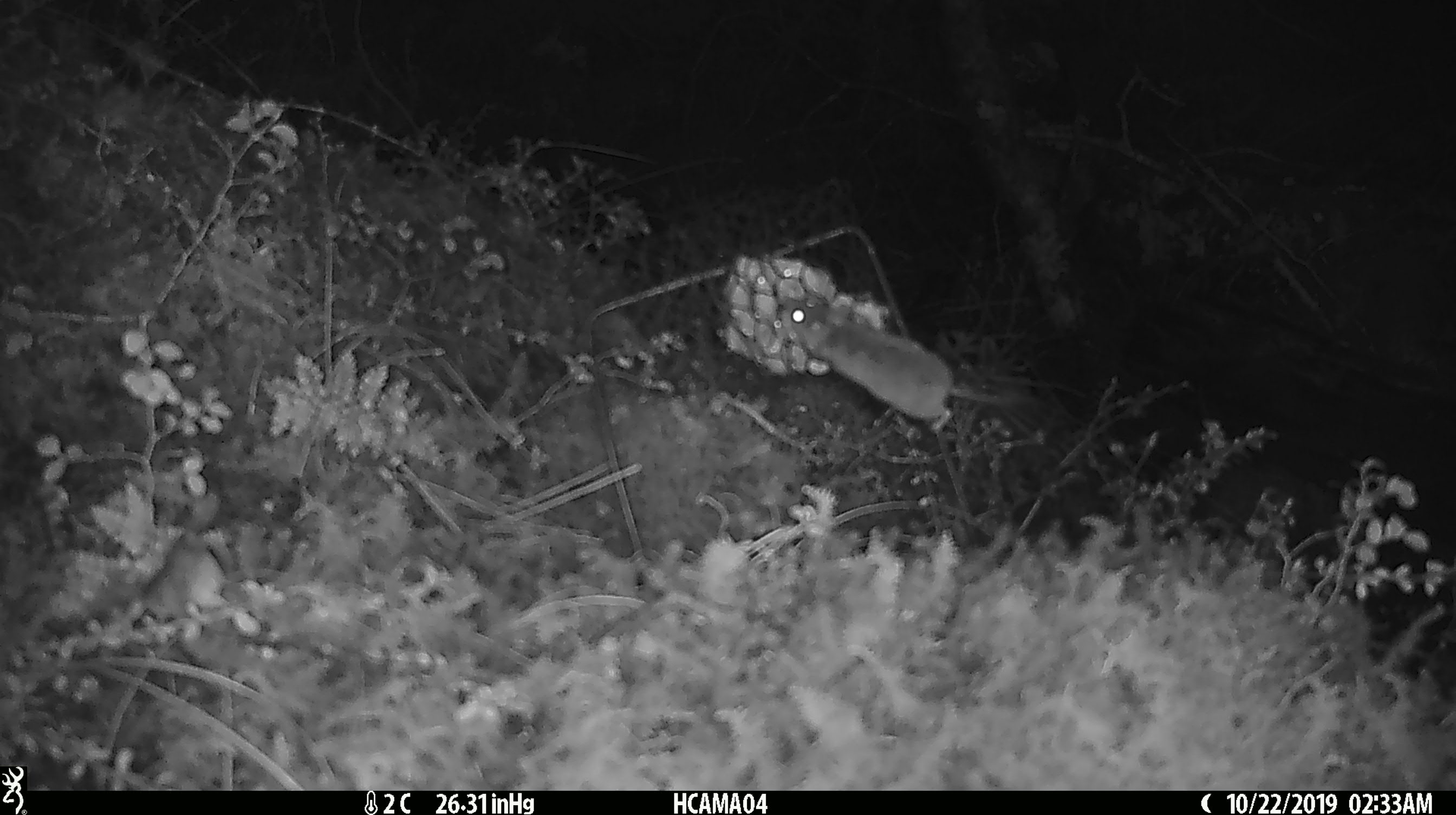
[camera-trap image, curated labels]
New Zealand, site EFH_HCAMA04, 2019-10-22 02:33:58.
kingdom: Animalia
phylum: Chordata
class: Mammalia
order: Rodentia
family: Muridae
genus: Mus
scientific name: Mus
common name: mouse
Mouse (Mus).